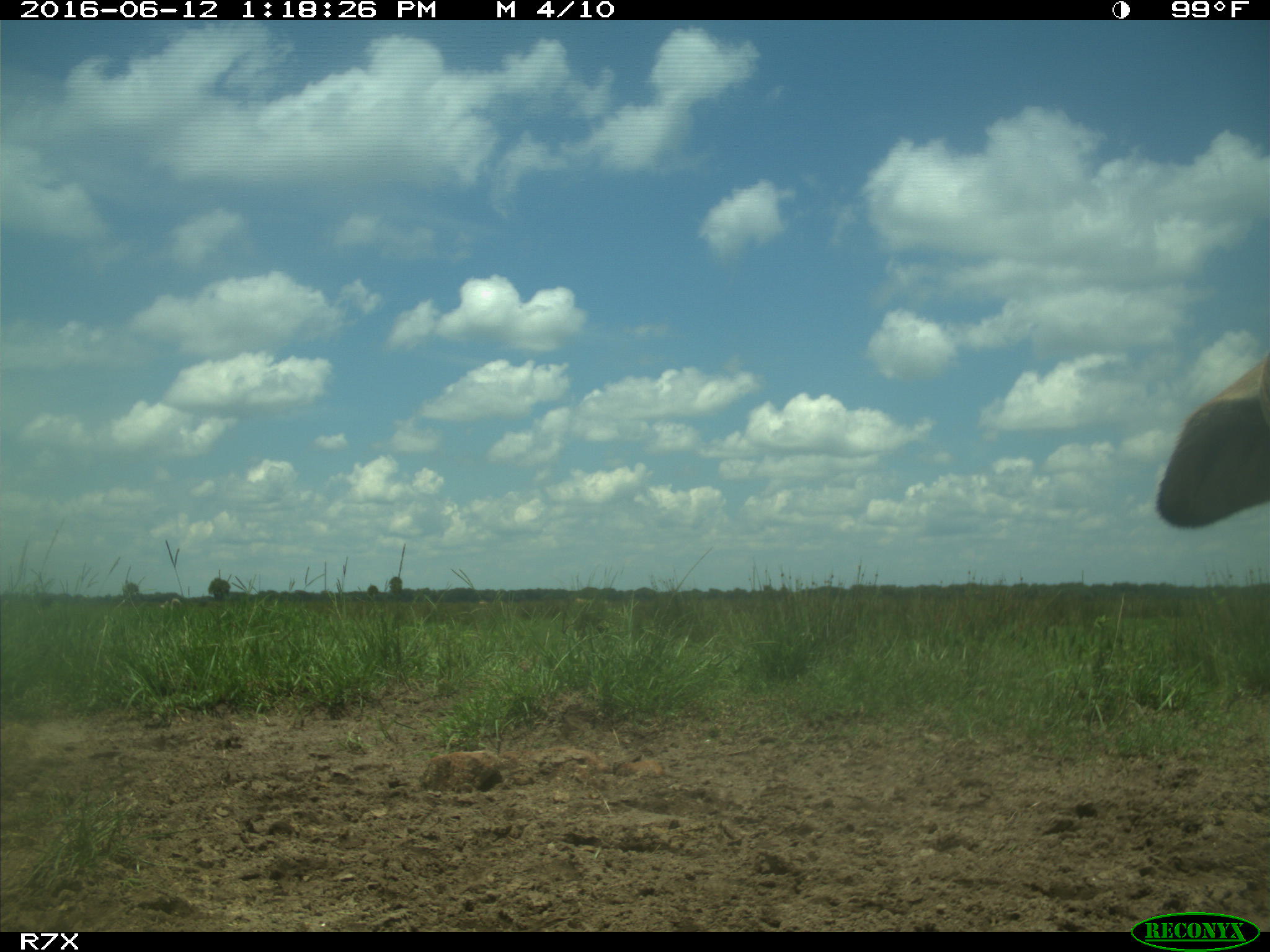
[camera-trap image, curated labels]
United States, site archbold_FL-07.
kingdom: Animalia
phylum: Chordata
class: Mammalia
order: Artiodactyla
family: Bovidae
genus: Bos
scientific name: Bos taurus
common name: domestic cow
Bos taurus (domestic cow).